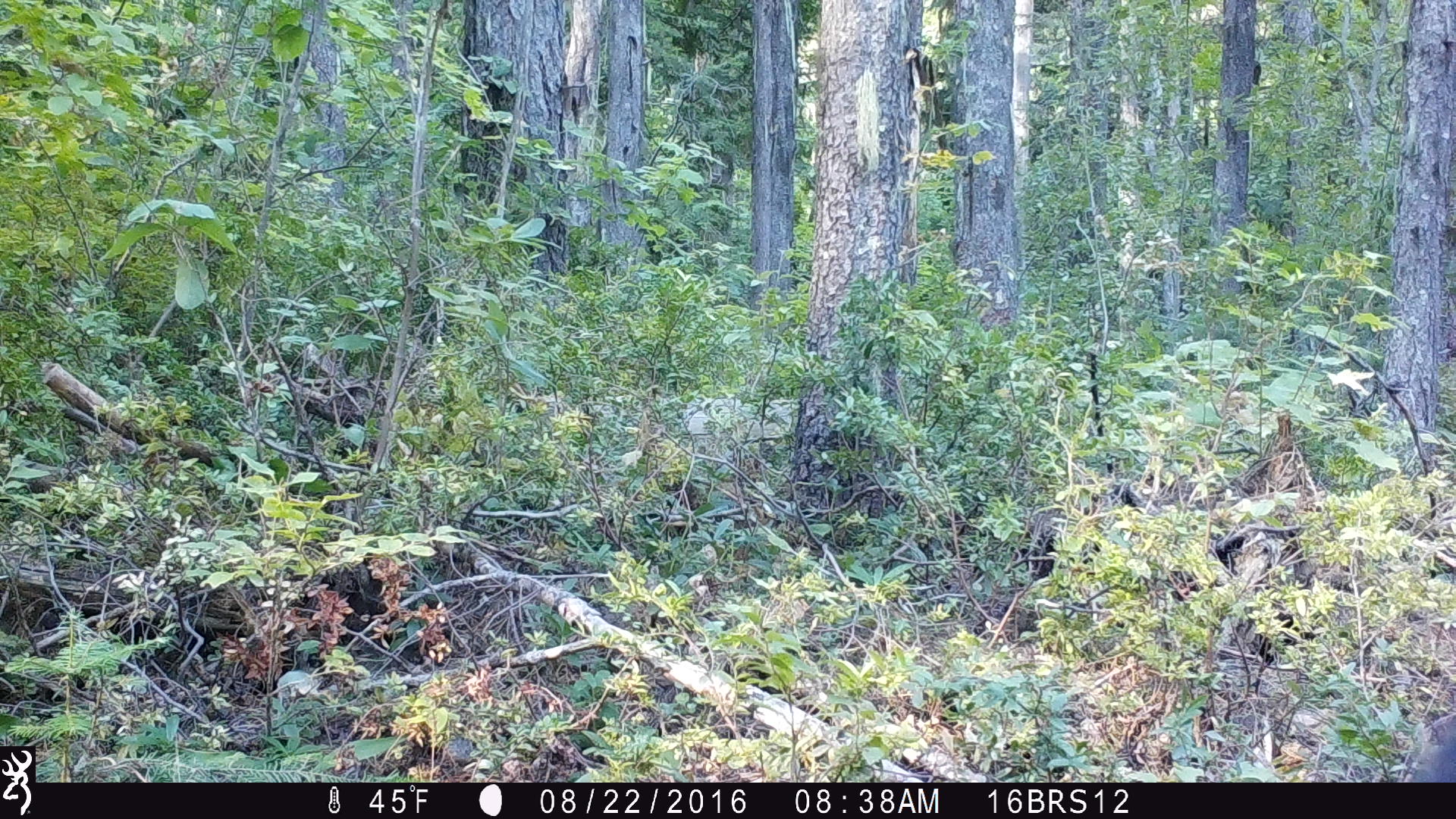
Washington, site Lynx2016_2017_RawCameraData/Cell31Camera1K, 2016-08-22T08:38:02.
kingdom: Animalia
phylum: Chordata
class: Mammalia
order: Carnivora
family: Ursidae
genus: Ursus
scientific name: Ursus americanus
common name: american black bear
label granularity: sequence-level